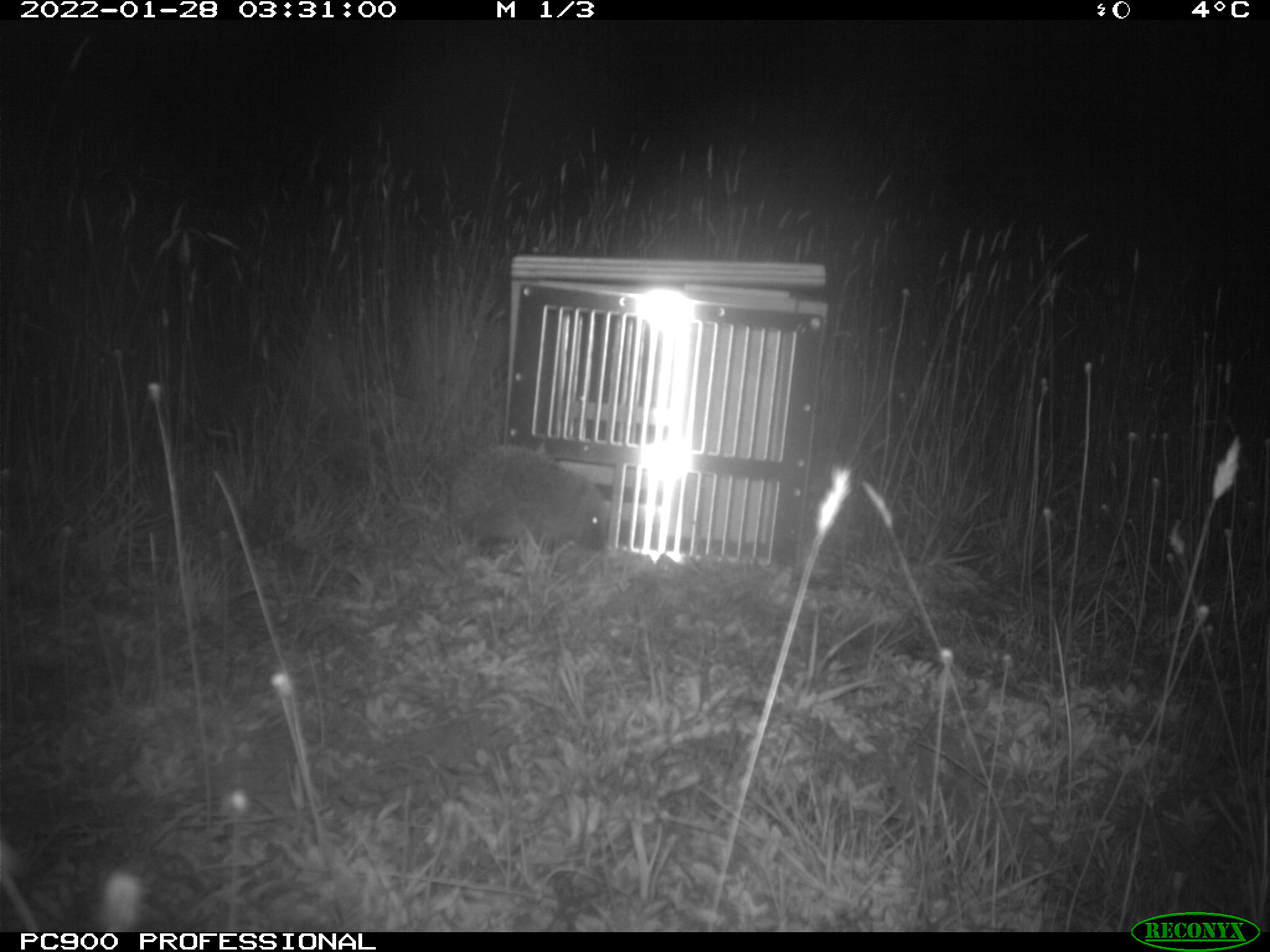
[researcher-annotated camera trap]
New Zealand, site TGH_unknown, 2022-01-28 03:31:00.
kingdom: Animalia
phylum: Chordata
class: Mammalia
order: Eulipotyphla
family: Erinaceidae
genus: Erinaceus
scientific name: Erinaceus europaeus europaeus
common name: european hedgehog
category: hedgehog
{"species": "hedgehog (european hedgehog) (Erinaceus europaeus europaeus)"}